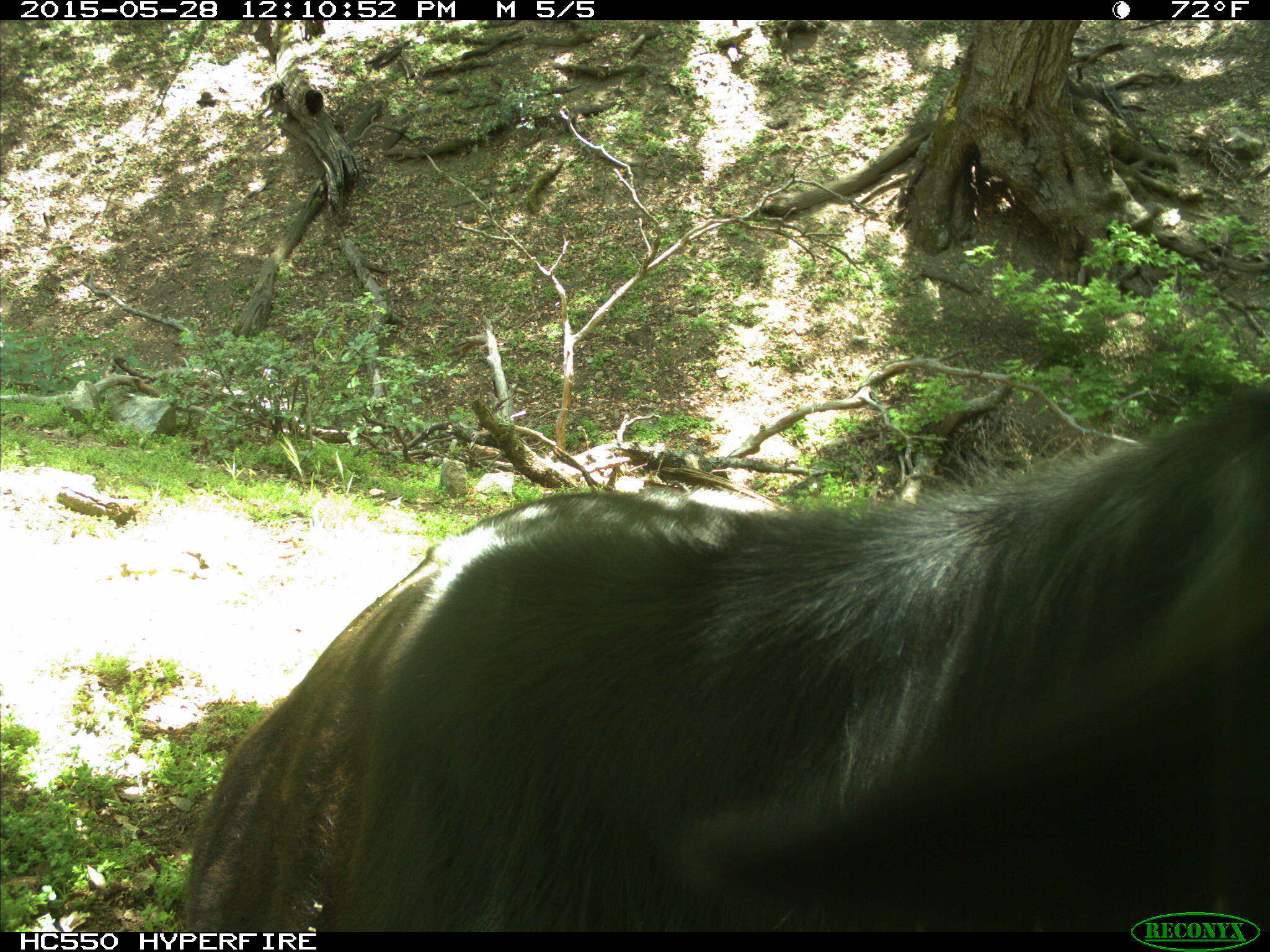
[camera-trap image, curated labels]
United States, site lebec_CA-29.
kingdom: Animalia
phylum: Chordata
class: Mammalia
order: Artiodactyla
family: Bovidae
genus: Bos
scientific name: Bos taurus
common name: domestic cow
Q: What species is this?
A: Bos taurus (domestic cow).